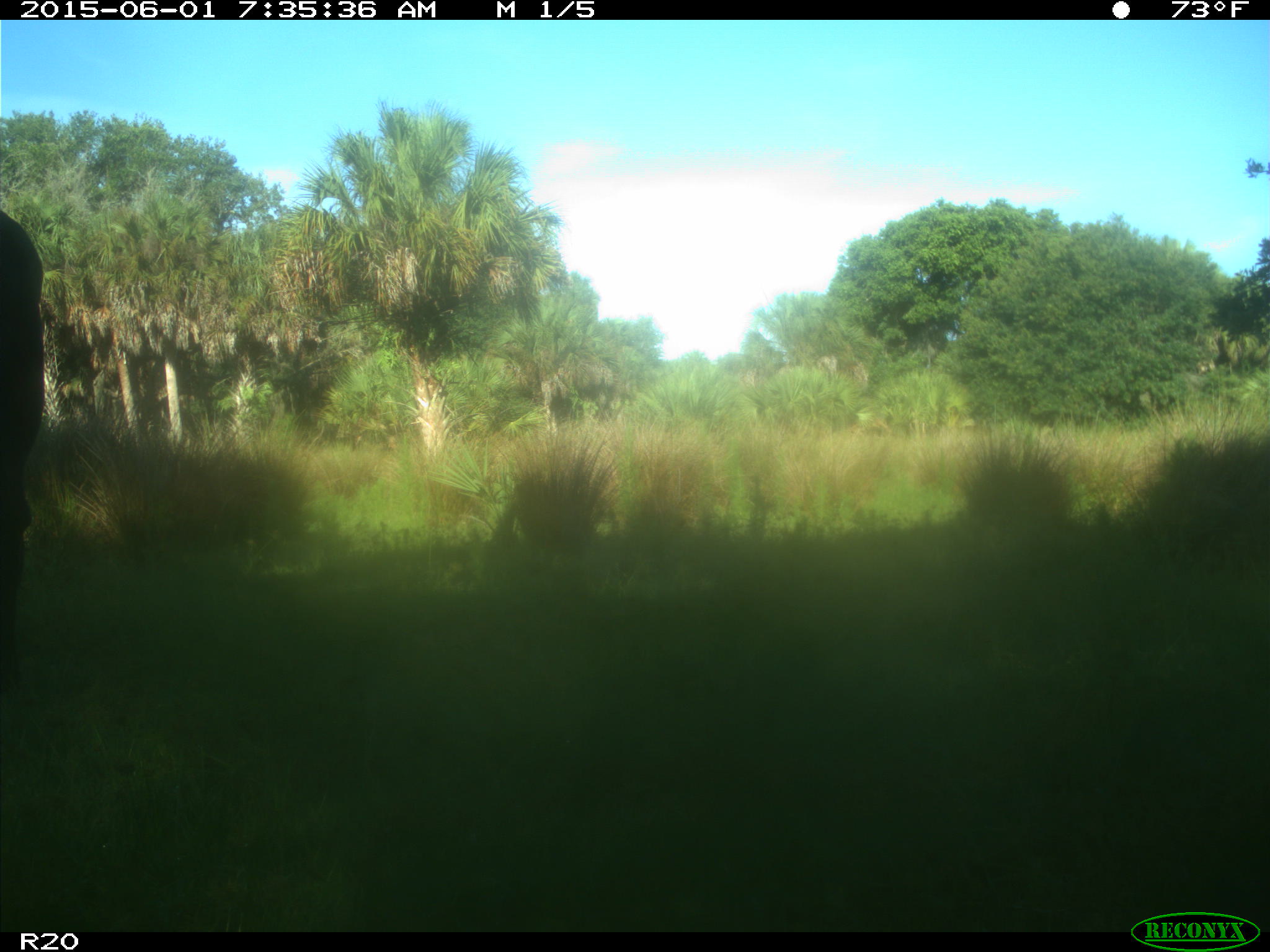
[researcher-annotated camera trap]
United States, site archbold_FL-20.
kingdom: Animalia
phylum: Chordata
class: Mammalia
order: Artiodactyla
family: Bovidae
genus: Bos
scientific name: Bos taurus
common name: domestic cow